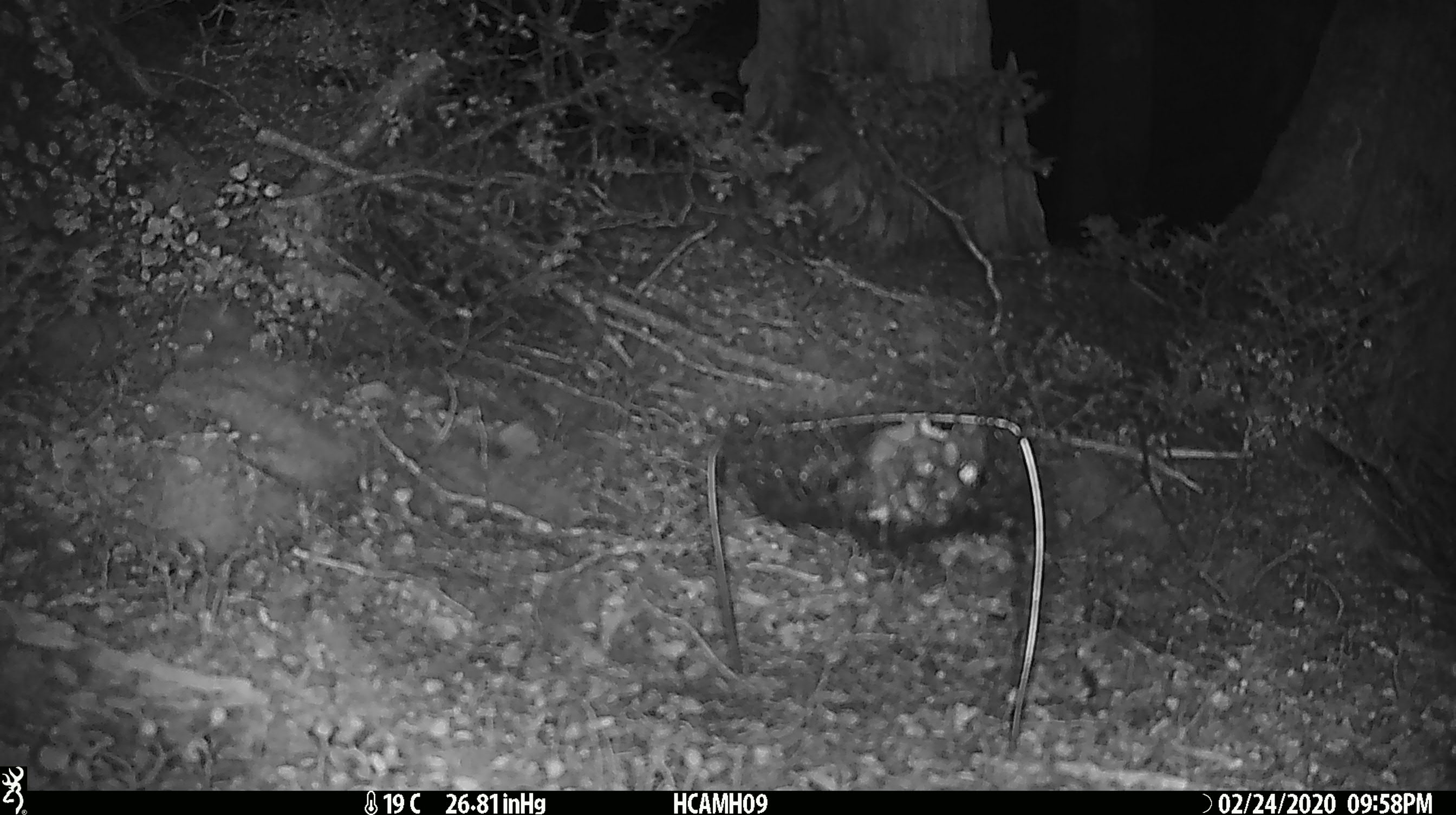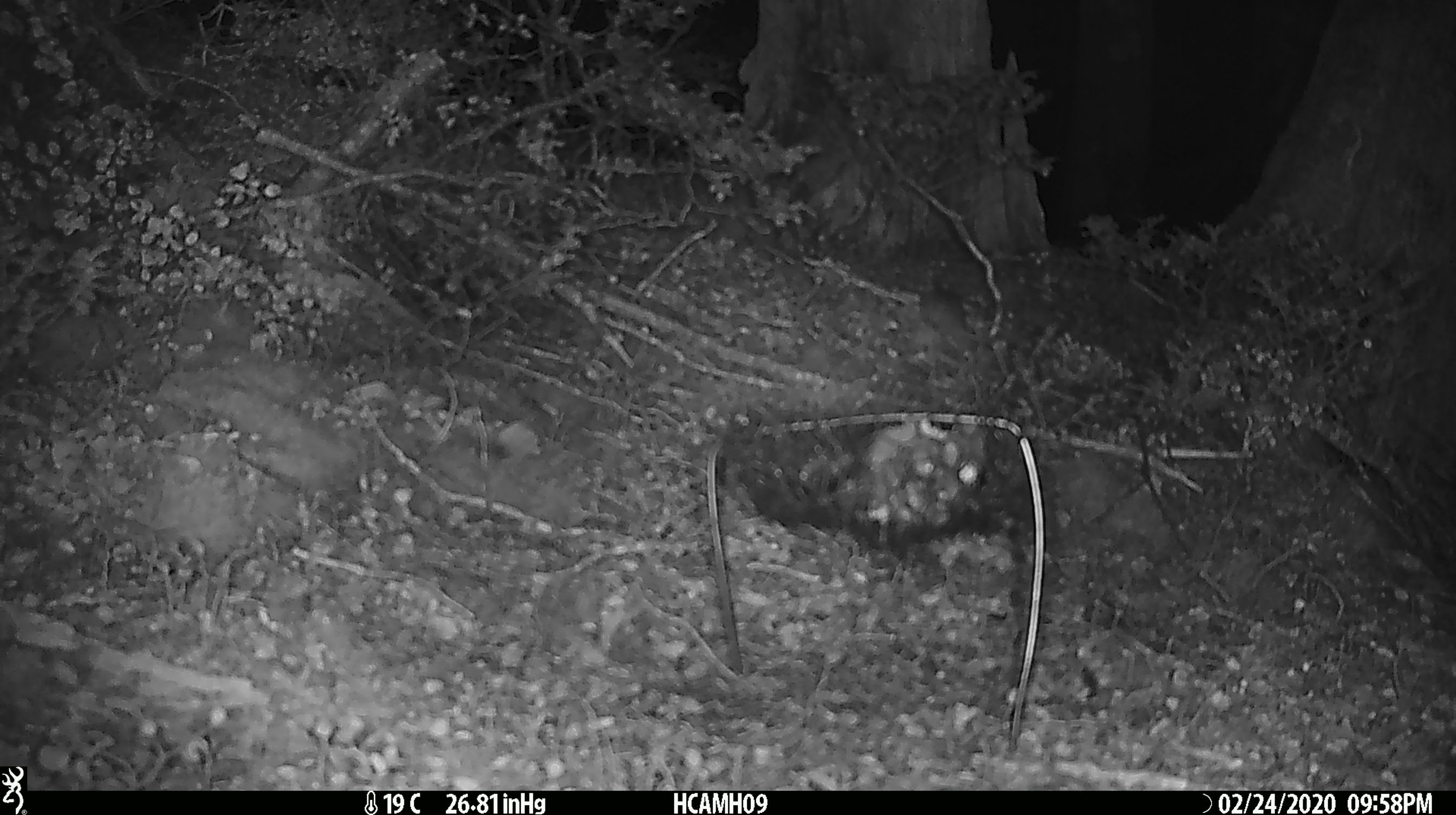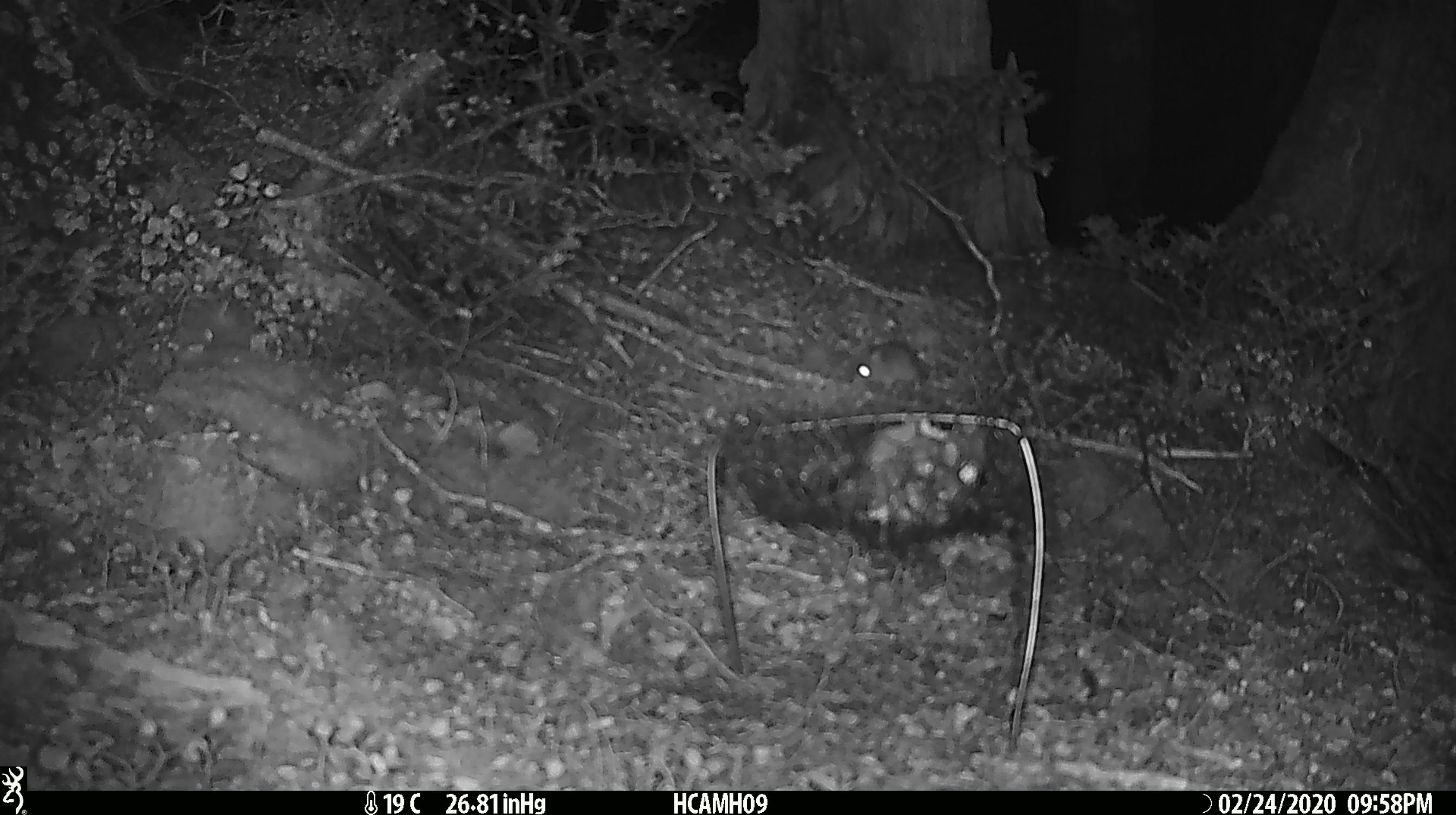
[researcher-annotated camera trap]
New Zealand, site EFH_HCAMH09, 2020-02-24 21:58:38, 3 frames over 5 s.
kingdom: Animalia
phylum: Chordata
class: Mammalia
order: Rodentia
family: Muridae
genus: Mus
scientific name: Mus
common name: mouse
Mouse (Mus).